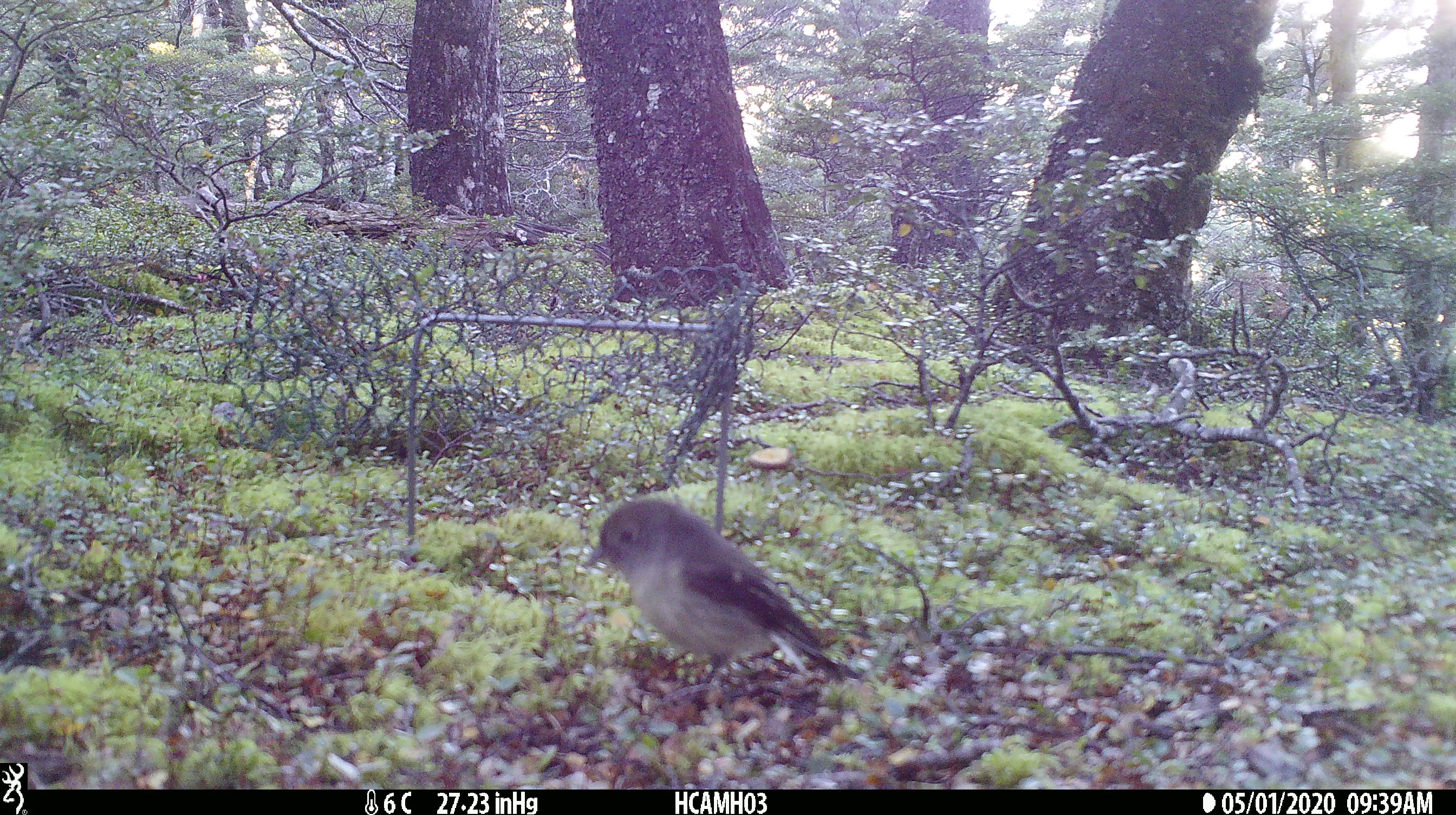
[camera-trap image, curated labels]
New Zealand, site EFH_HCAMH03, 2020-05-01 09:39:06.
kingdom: Animalia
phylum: Chordata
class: Aves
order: Passeriformes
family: Petroicidae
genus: Petroica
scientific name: Petroica macrocephala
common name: tomtit